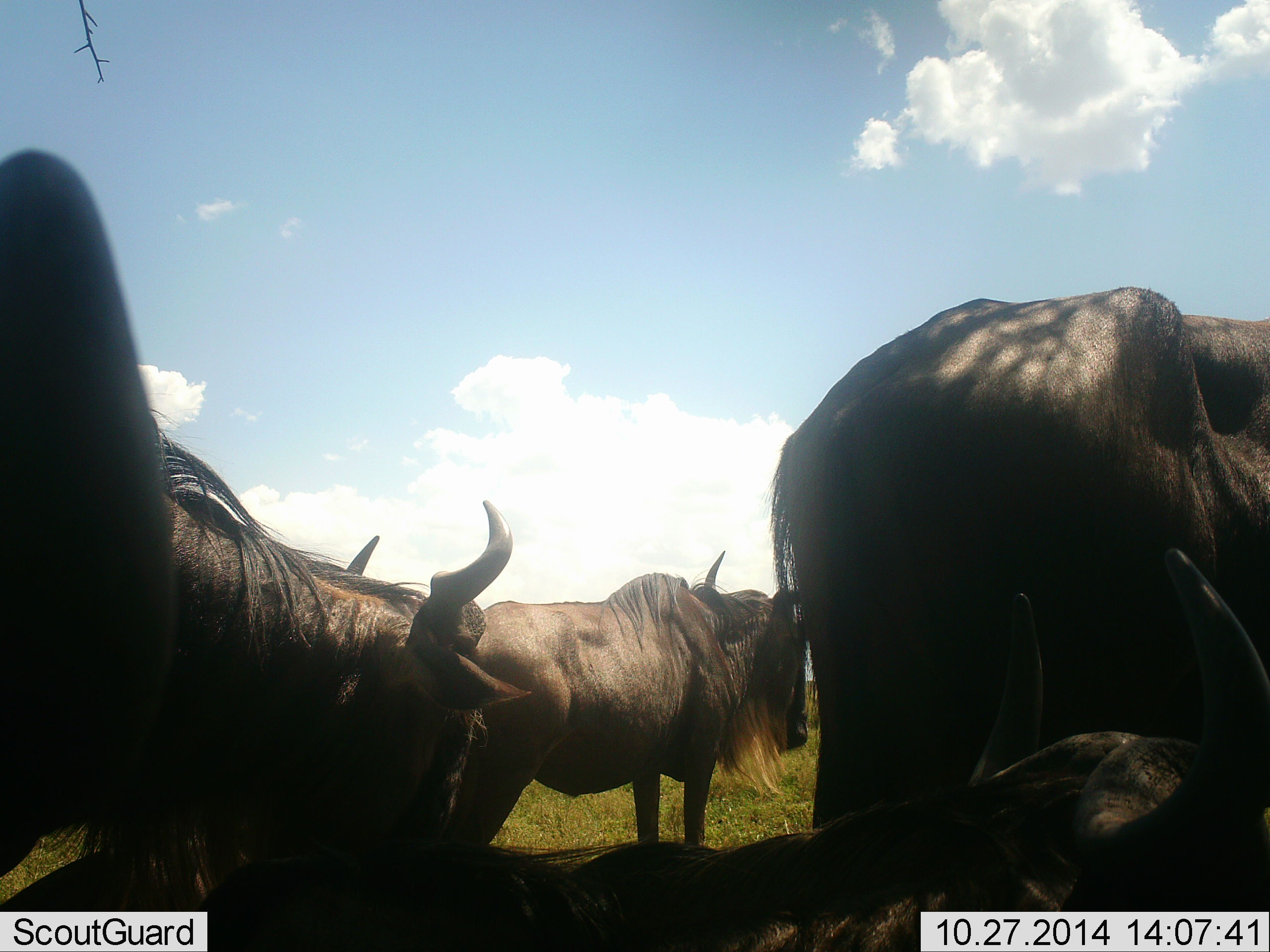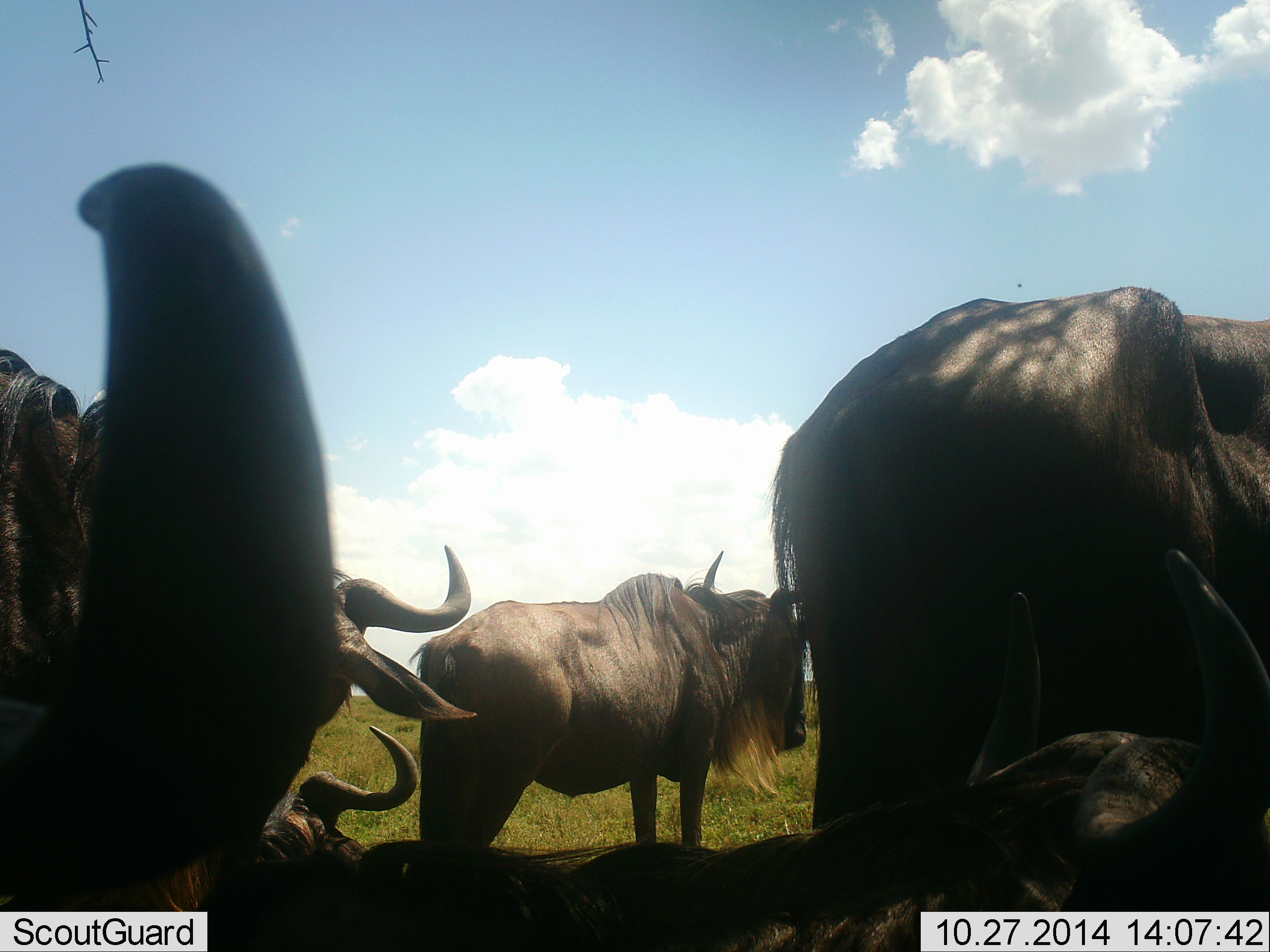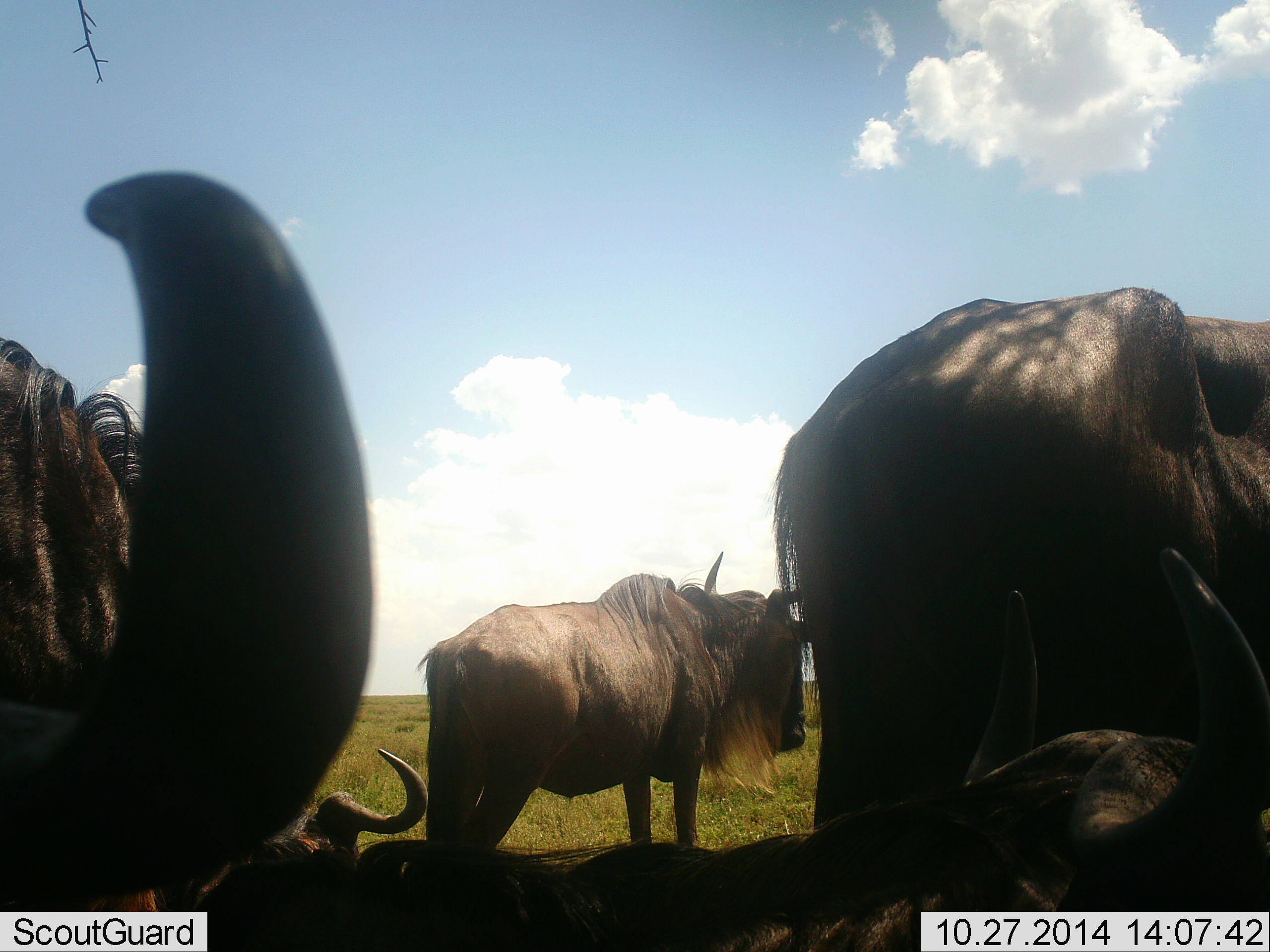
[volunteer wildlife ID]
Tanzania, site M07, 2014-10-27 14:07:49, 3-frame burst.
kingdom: Animalia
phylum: Chordata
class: Mammalia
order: Artiodactyla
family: Bovidae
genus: Connochaetes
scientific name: Connochaetes taurinus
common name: blue wildebeest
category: wildebeest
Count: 5.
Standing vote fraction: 90%.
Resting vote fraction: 80%.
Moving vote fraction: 20%.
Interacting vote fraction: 20%.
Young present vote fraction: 0%.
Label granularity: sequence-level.